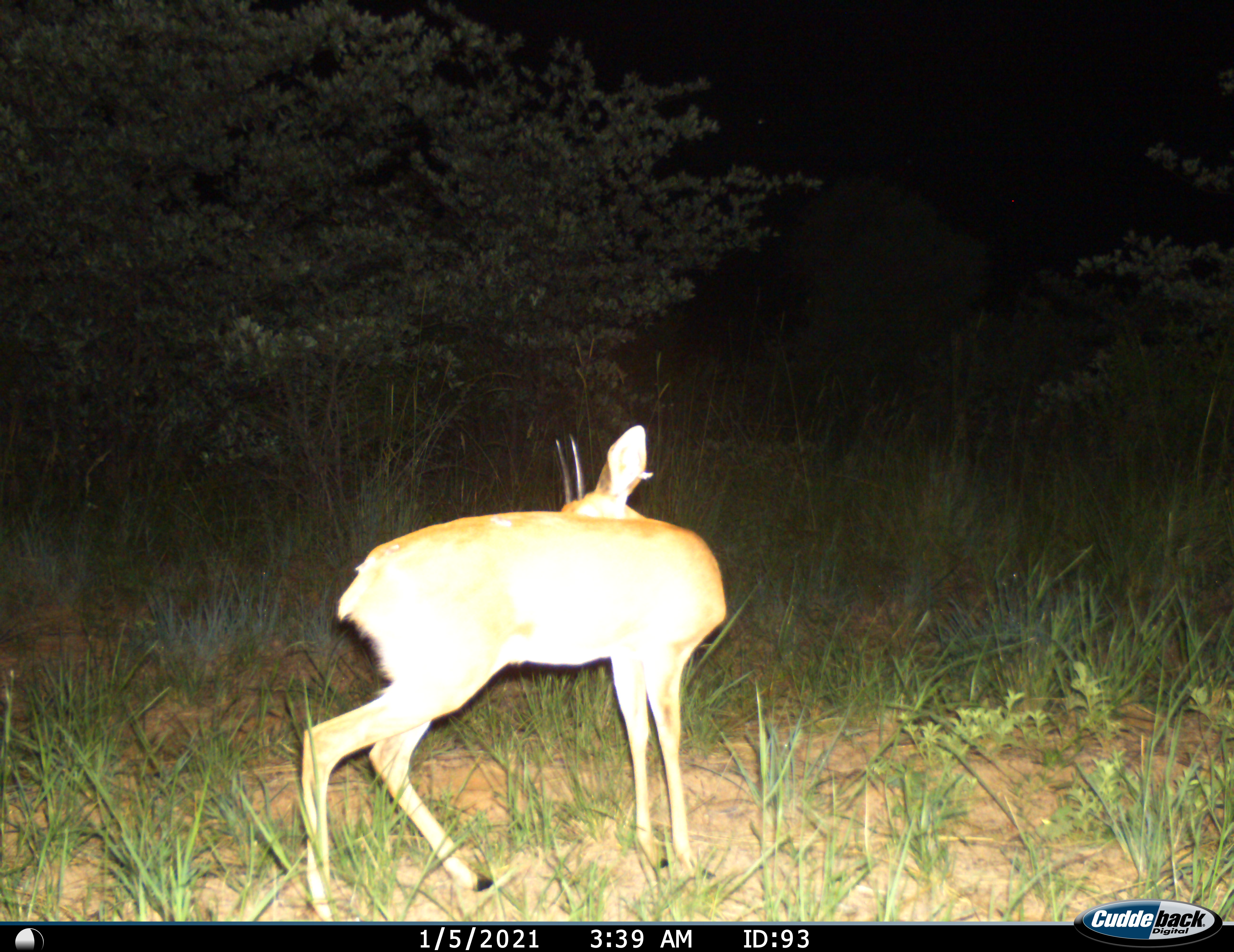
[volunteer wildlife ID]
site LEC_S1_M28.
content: unidentified animal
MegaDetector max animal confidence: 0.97